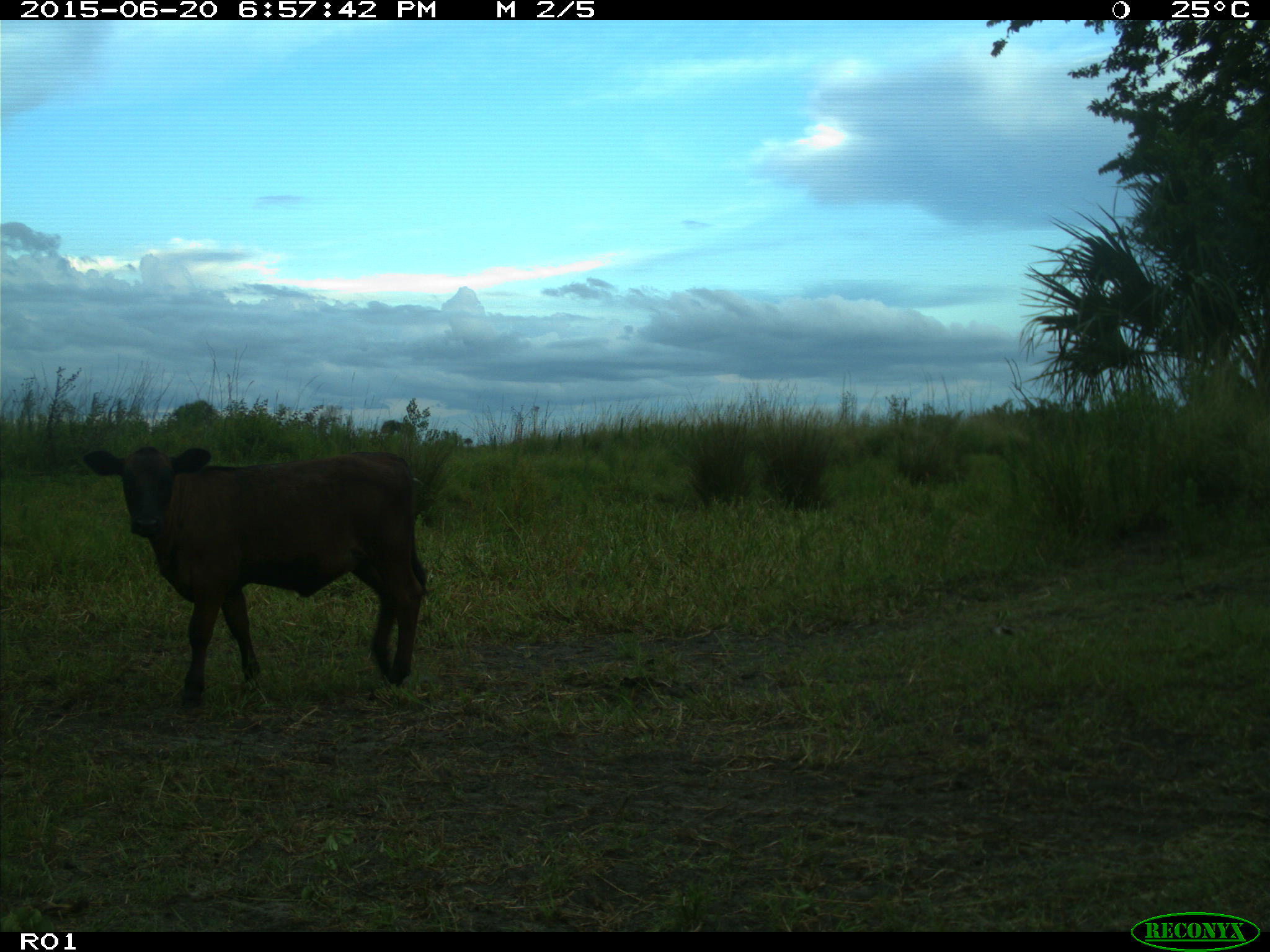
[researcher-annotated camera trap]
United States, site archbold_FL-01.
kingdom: Animalia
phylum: Chordata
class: Mammalia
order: Artiodactyla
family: Bovidae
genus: Bos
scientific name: Bos taurus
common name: domestic cow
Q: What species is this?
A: Bos taurus (domestic cow).